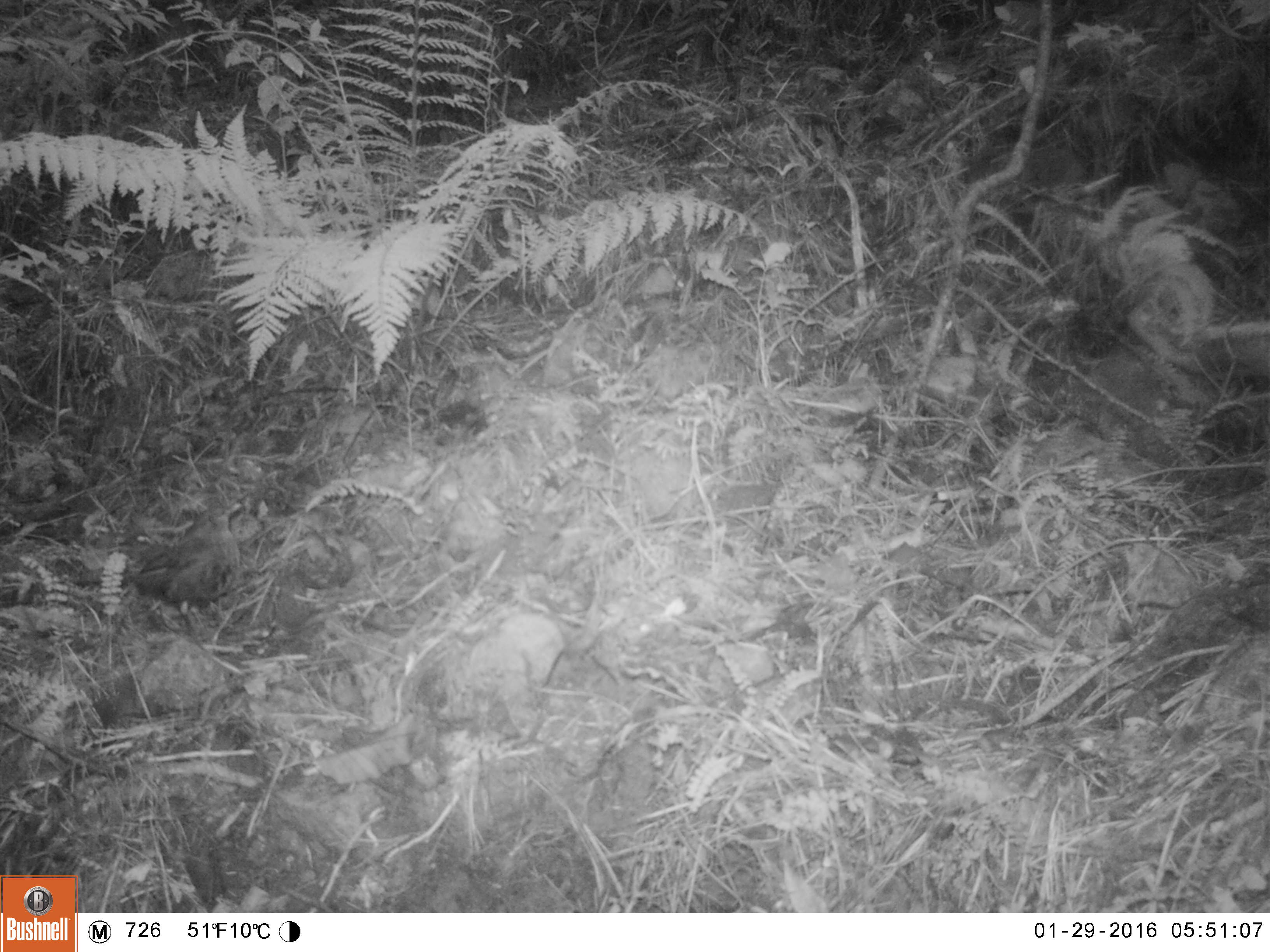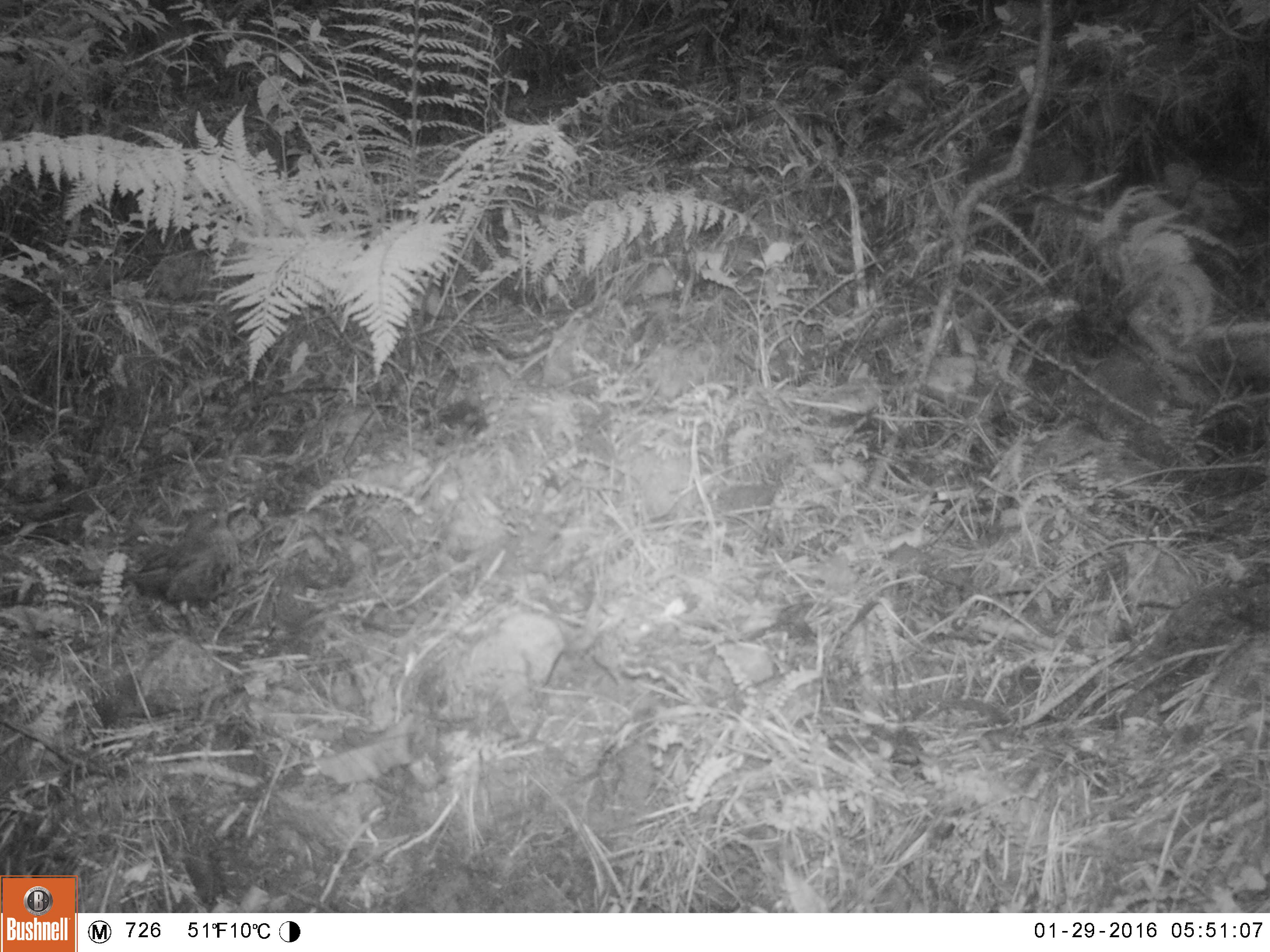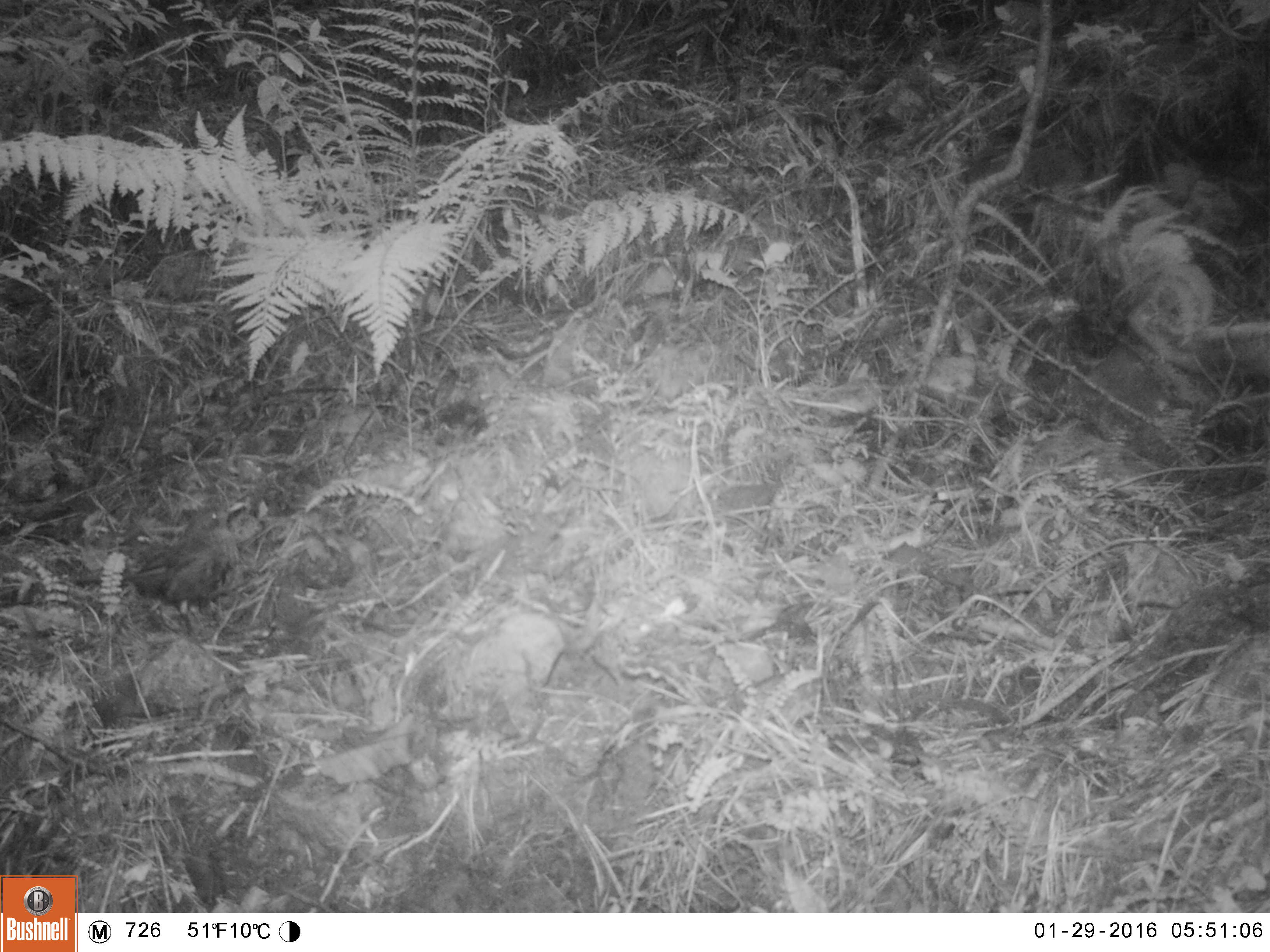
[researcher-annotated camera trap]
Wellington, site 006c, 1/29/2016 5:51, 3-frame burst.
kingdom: Animalia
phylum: Chordata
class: Aves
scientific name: Aves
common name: bird